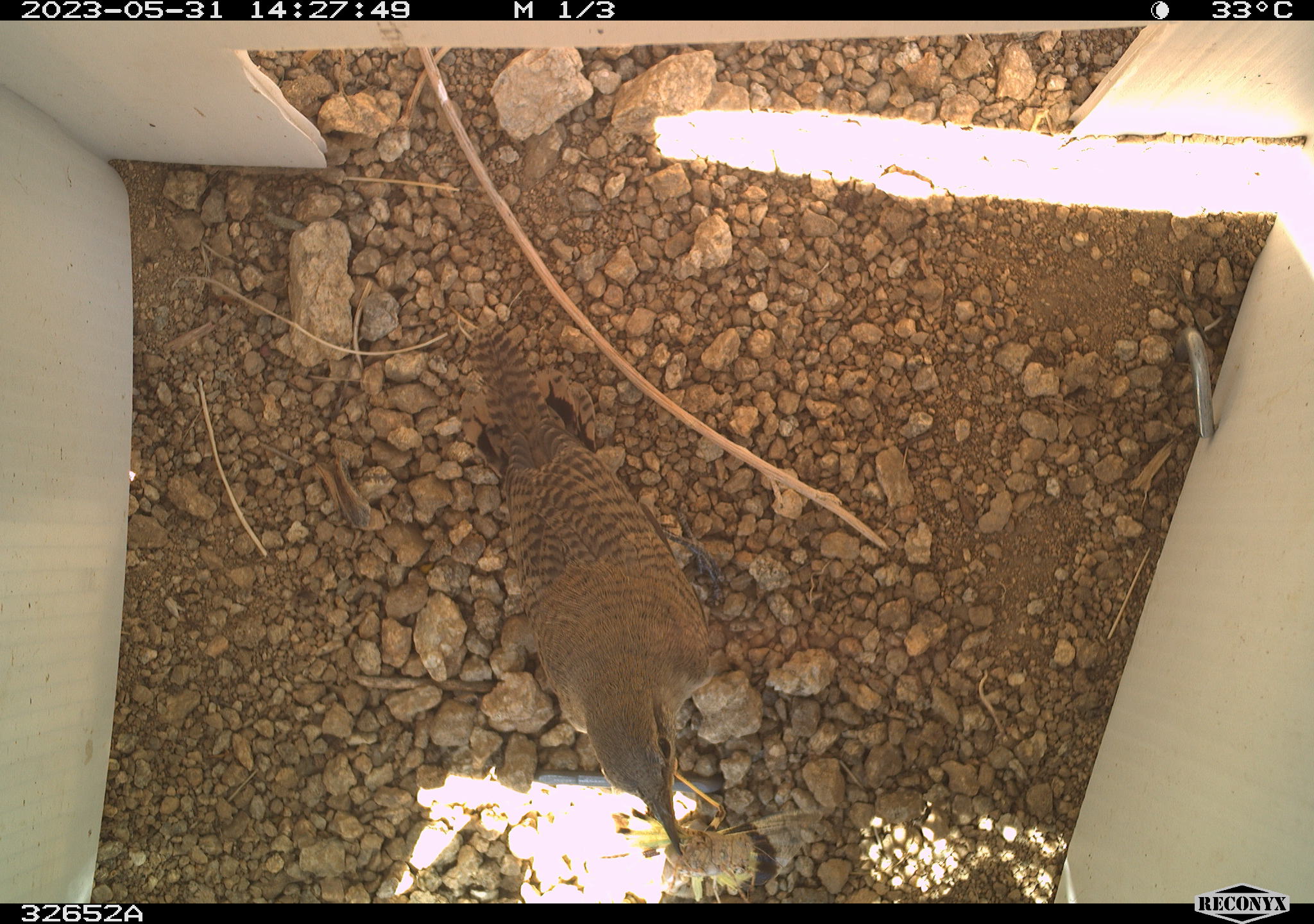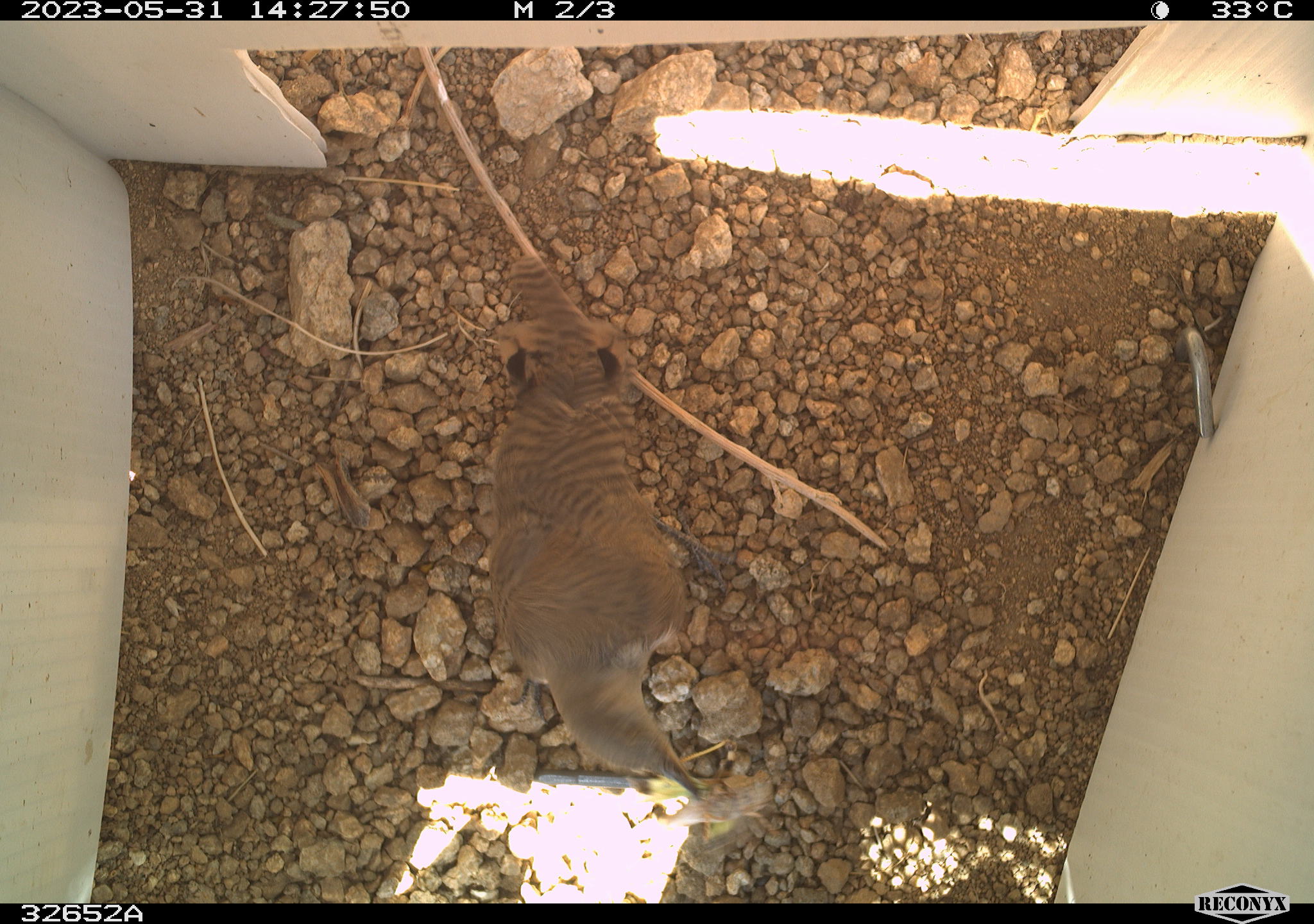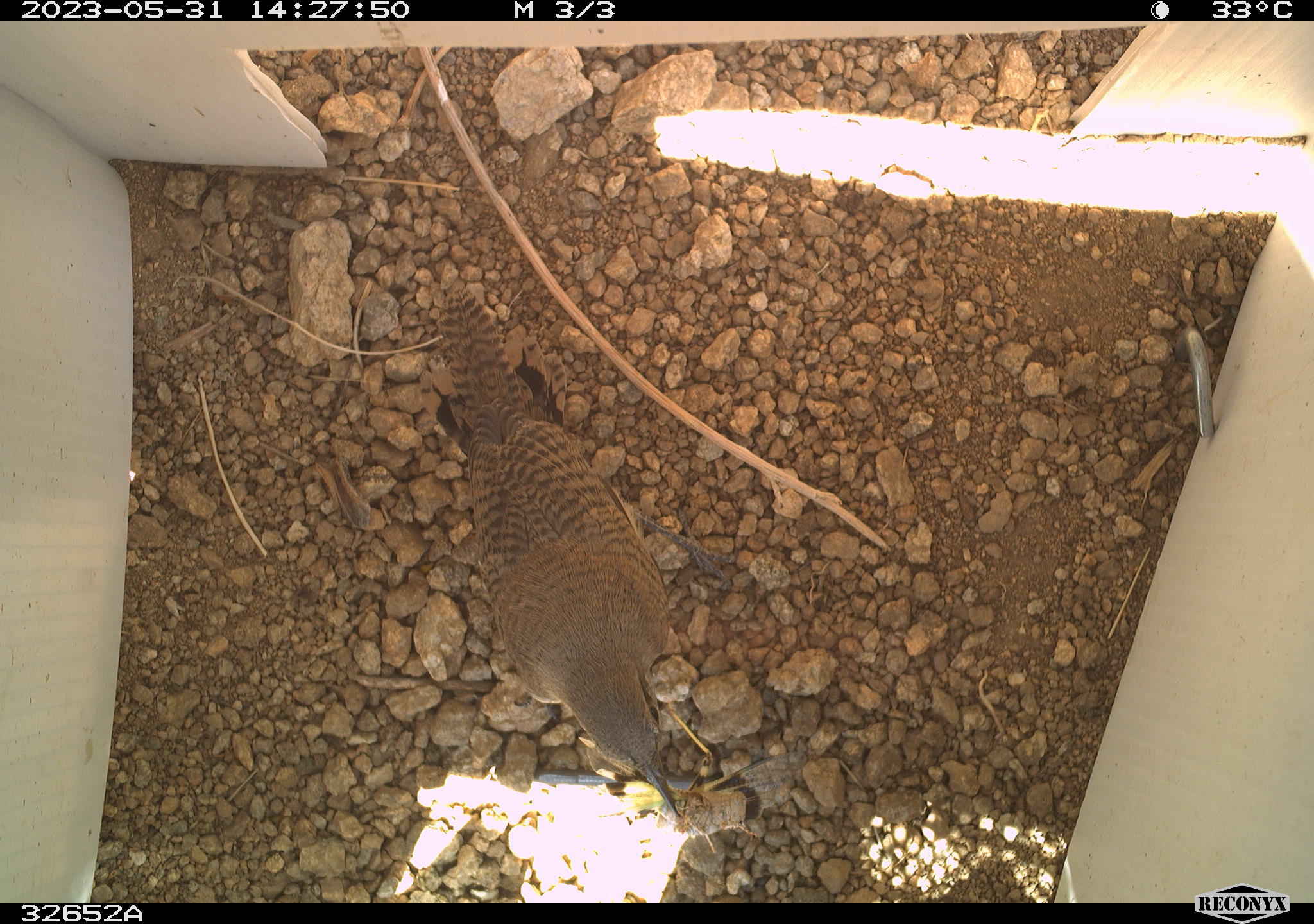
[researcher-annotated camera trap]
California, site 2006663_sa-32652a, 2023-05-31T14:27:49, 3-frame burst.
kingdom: Animalia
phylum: Chordata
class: Aves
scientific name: Aves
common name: bird